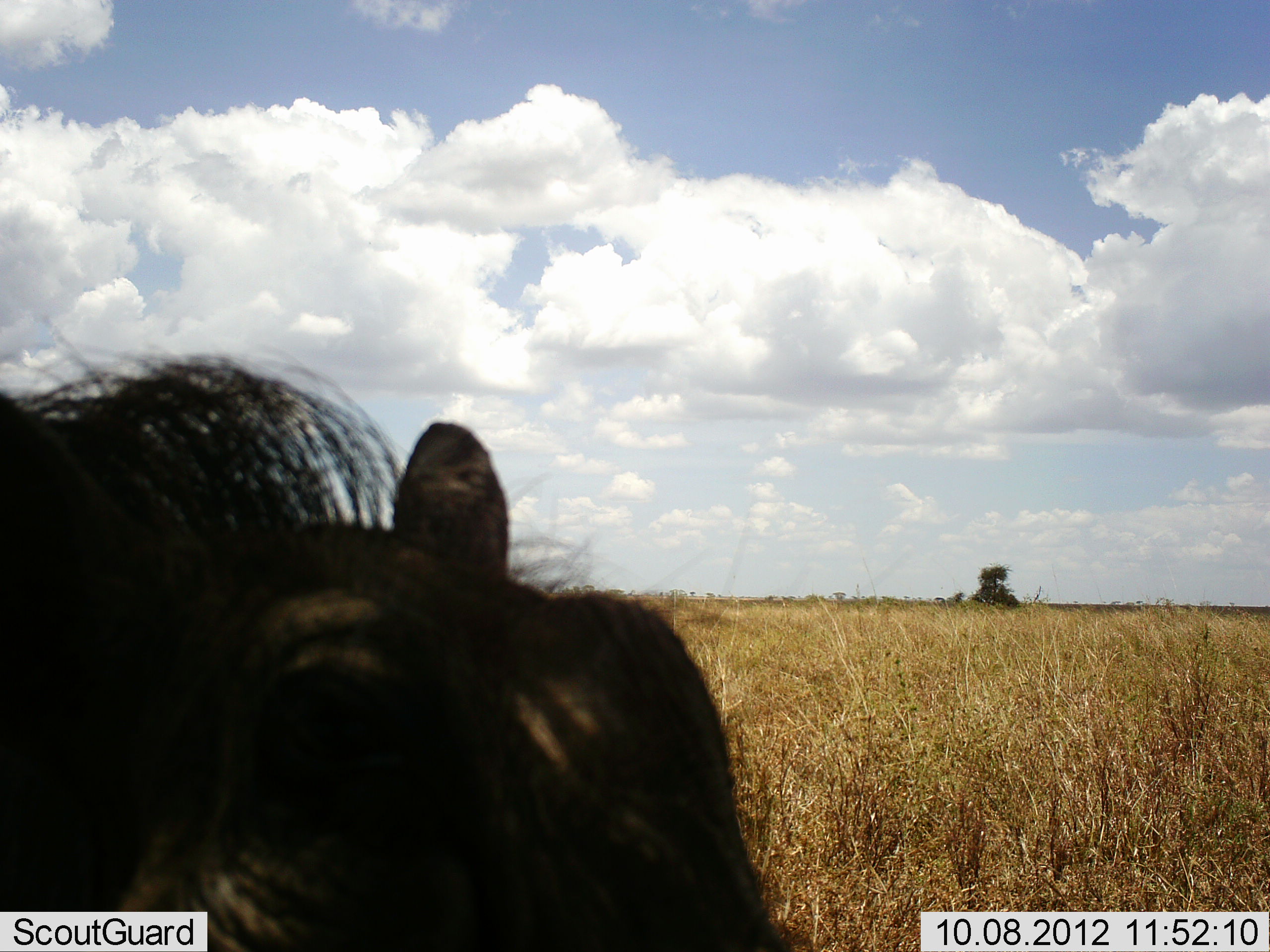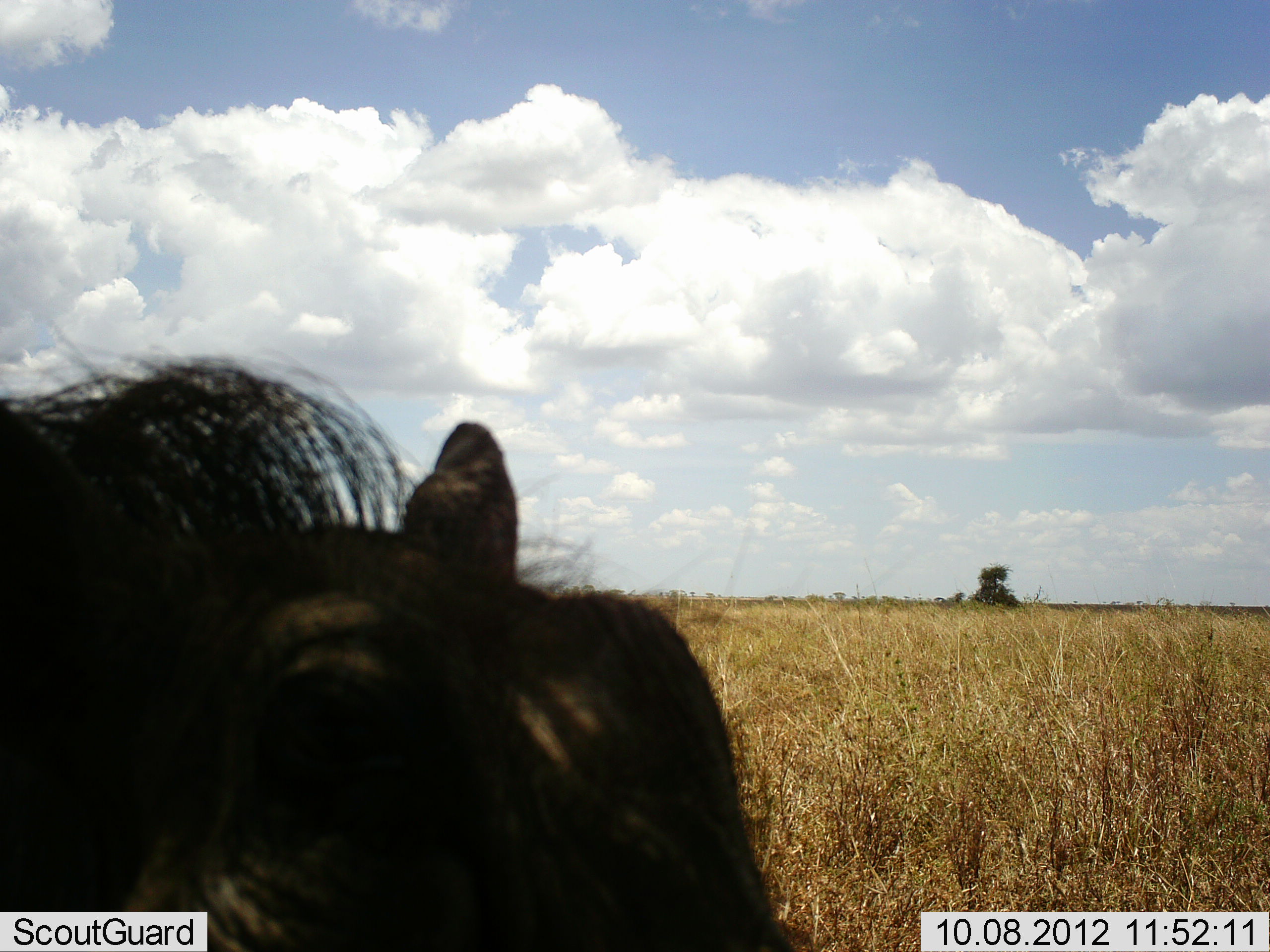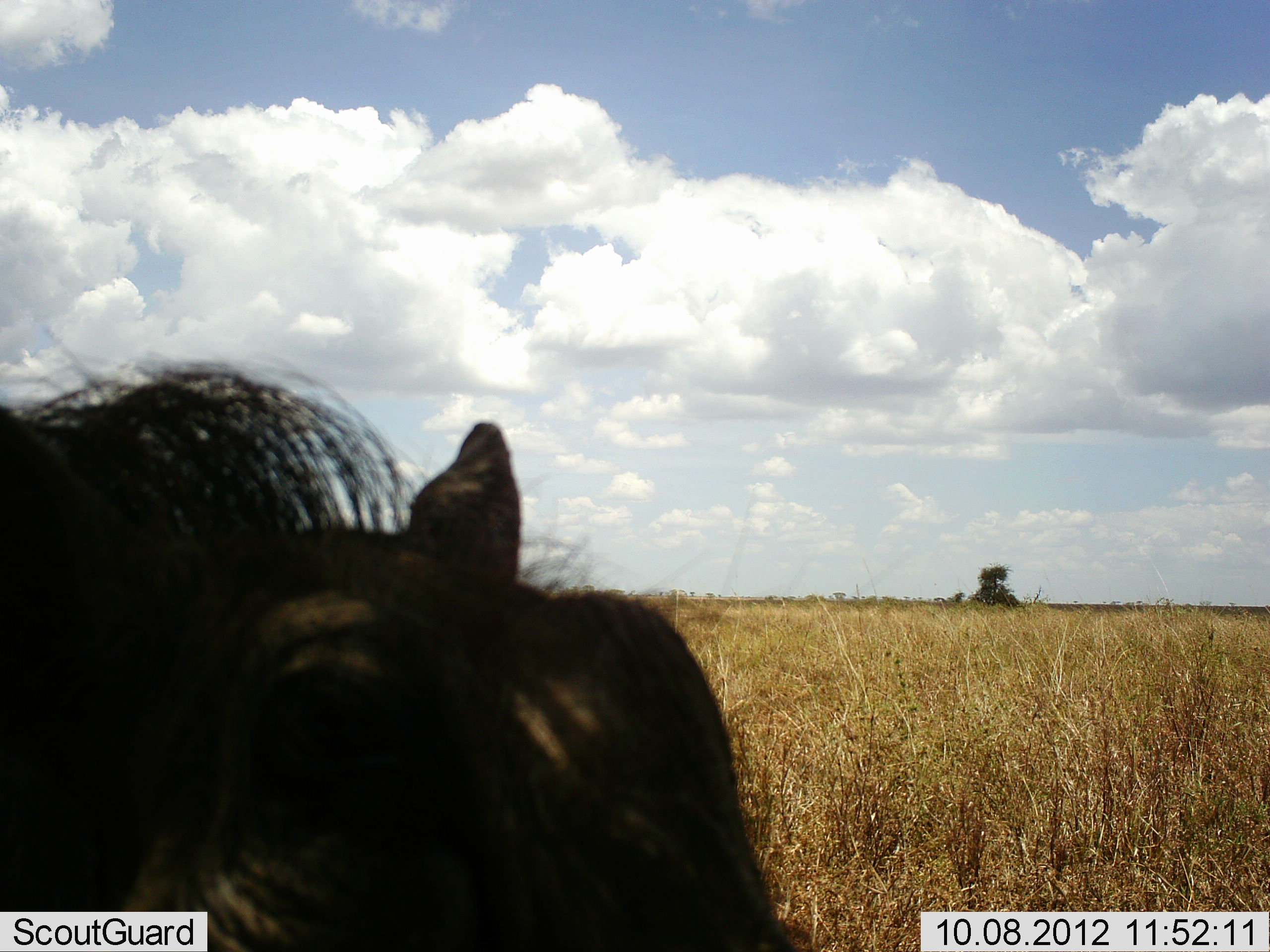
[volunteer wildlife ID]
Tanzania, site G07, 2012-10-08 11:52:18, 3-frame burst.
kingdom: Animalia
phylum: Chordata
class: Mammalia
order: Artiodactyla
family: Suidae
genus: Phacochoerus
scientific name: Phacochoerus africanus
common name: warthog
Warthog (Phacochoerus africanus), count 1. Behavior (volunteer vote fractions): standing 80%, resting 20%, moving 0%, interacting 0%. Young present (vote fraction): 0%. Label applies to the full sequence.